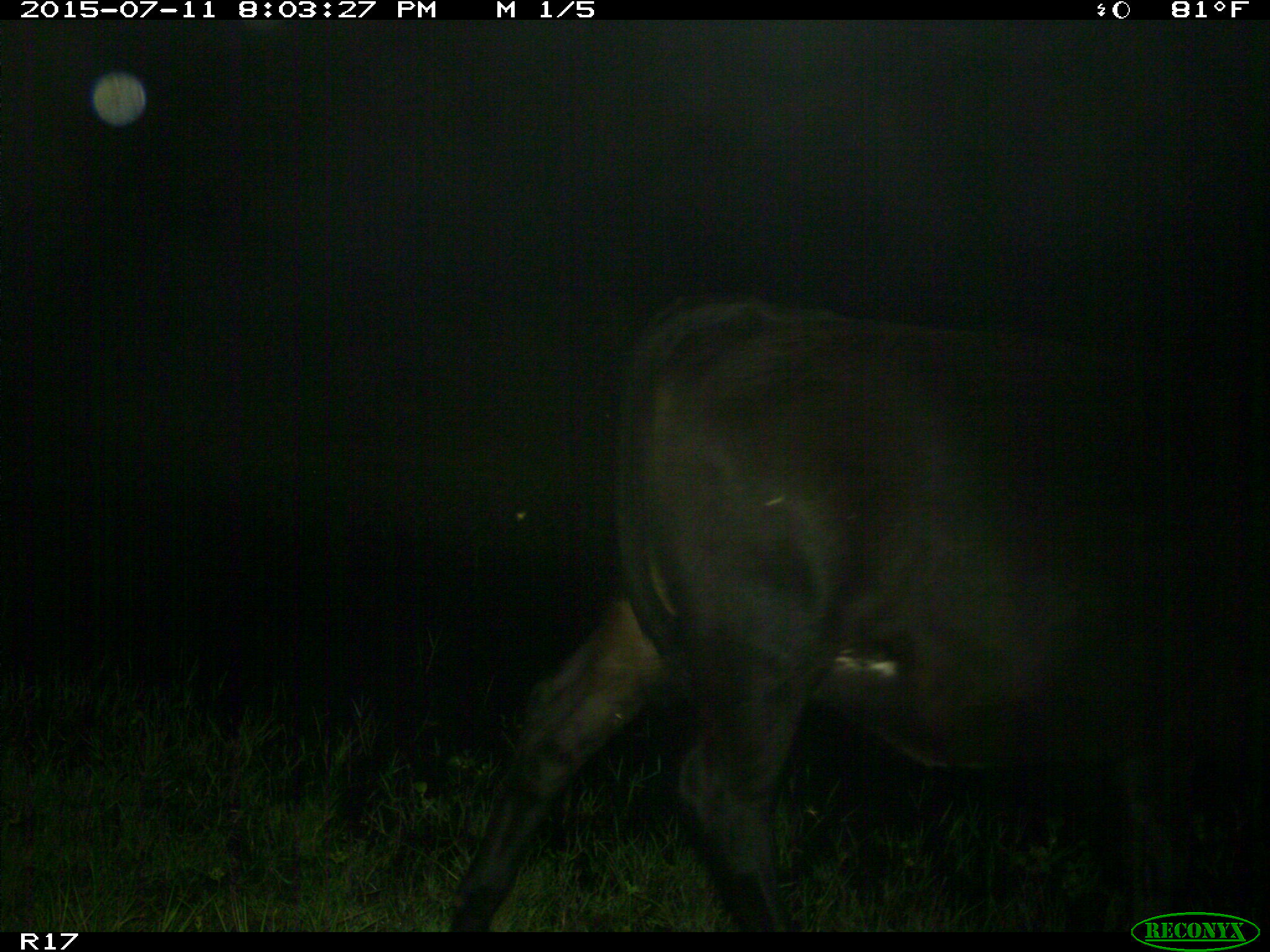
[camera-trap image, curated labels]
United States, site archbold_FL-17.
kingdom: Animalia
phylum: Chordata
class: Mammalia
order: Artiodactyla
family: Bovidae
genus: Bos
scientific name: Bos taurus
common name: domestic cow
Bos taurus (domestic cow).